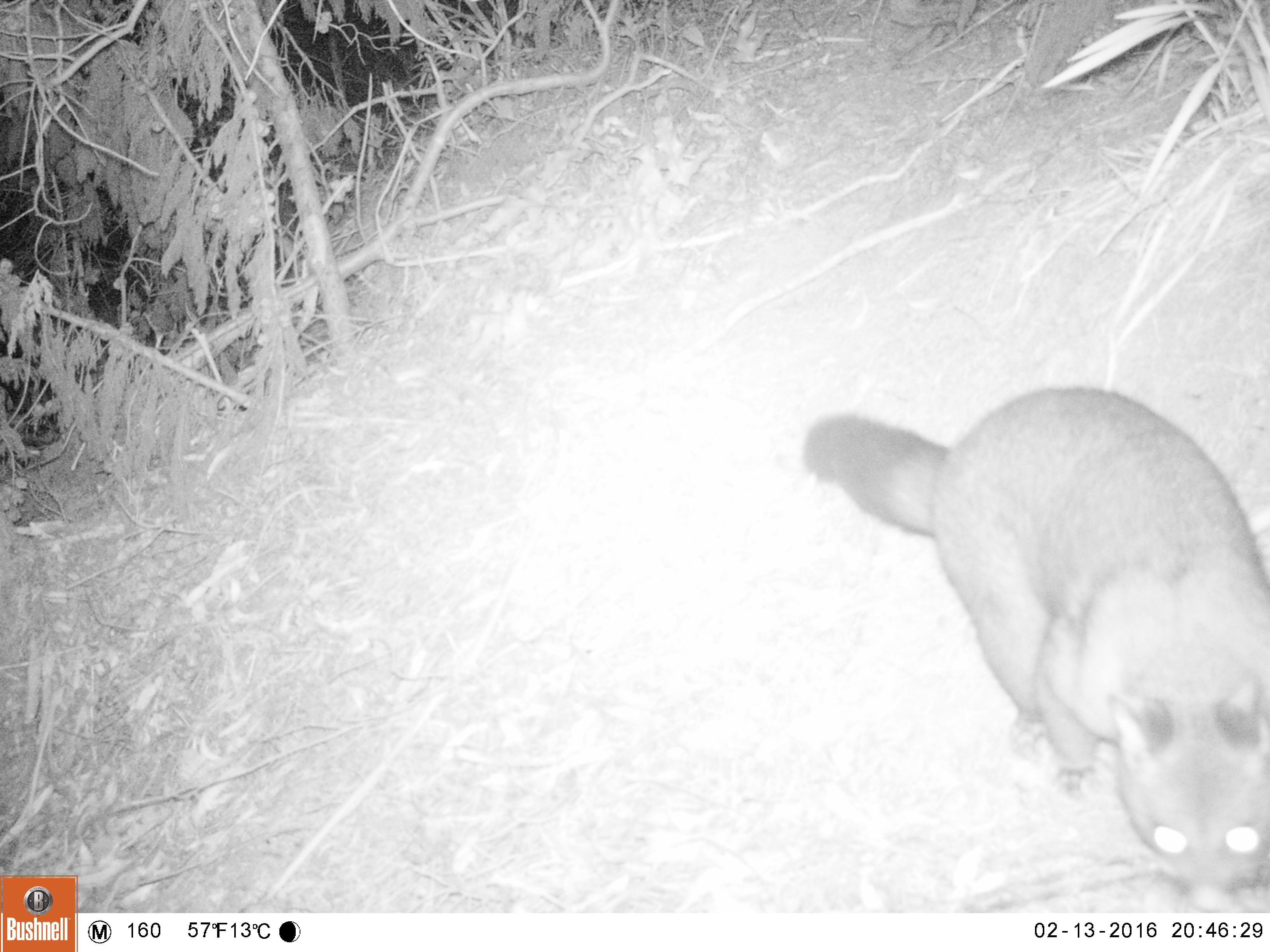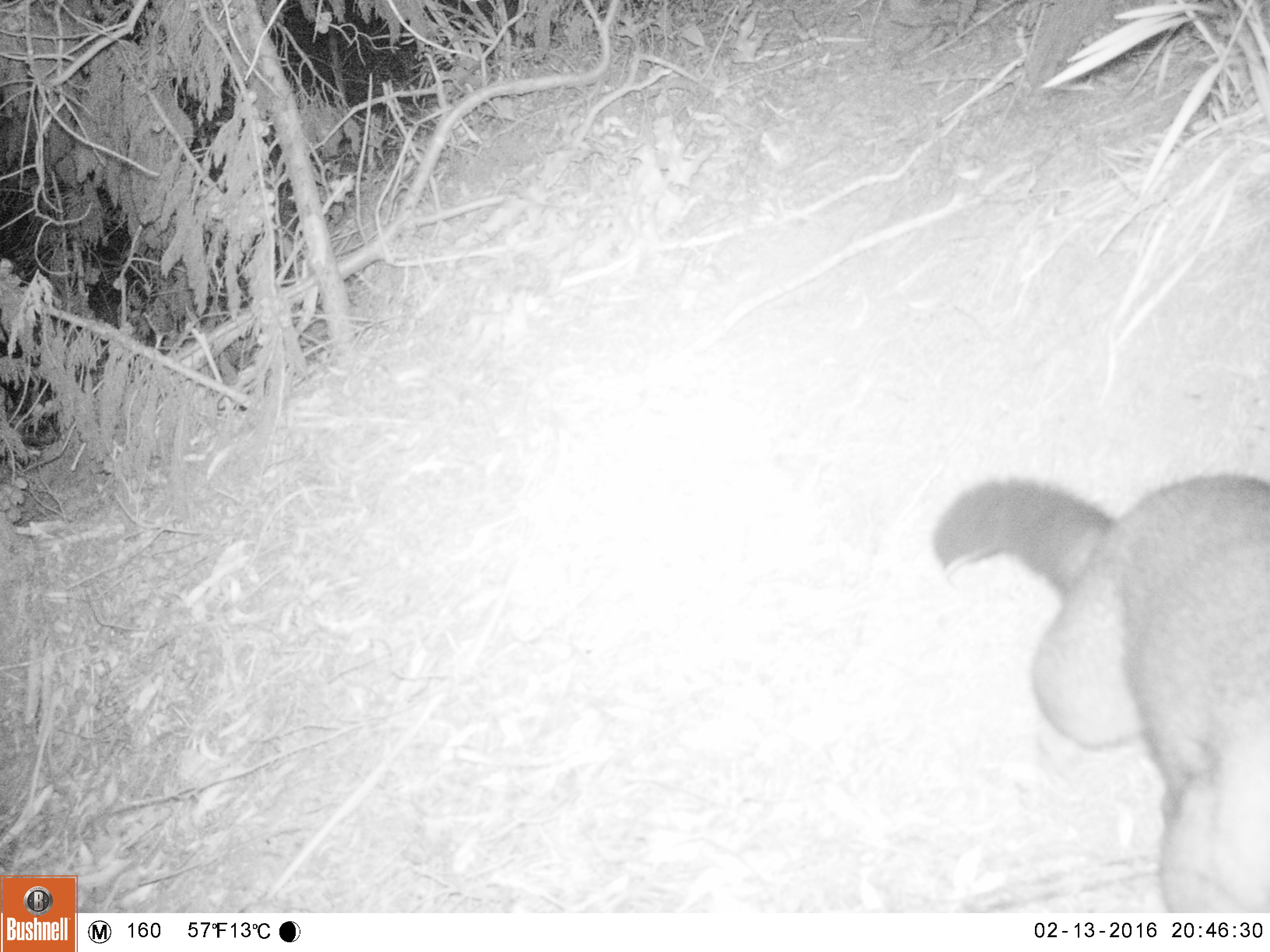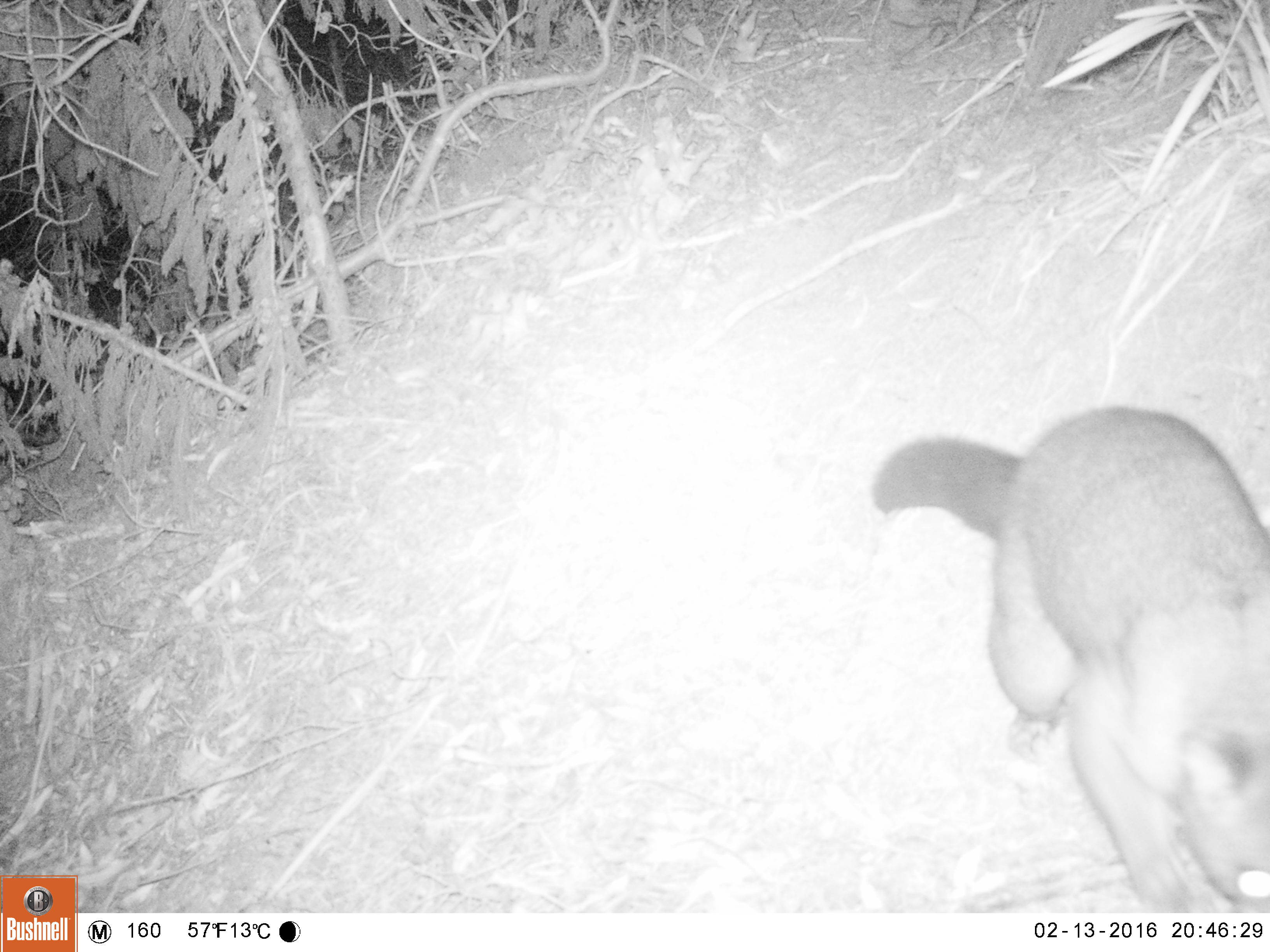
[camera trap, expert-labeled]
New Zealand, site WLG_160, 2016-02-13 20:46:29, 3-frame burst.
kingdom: Animalia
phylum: Chordata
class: Mammalia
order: Diprotodontia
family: Phalangeridae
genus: Trichosurus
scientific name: Trichosurus vulpecula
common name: common brushtail possum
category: possum